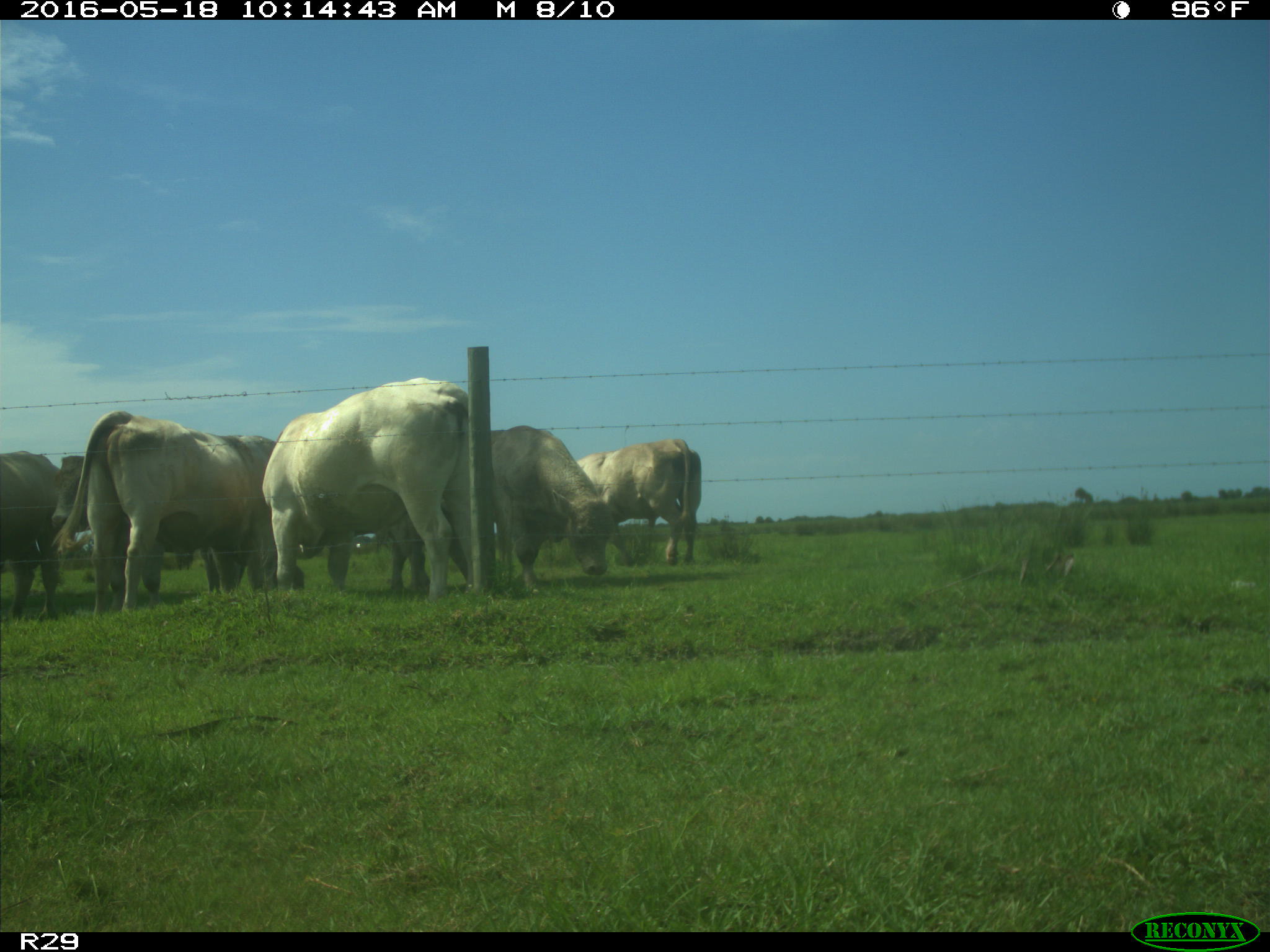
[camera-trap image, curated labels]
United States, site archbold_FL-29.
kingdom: Animalia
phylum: Chordata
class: Mammalia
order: Artiodactyla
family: Bovidae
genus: Bos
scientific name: Bos taurus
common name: domestic cow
Bos taurus (domestic cow).